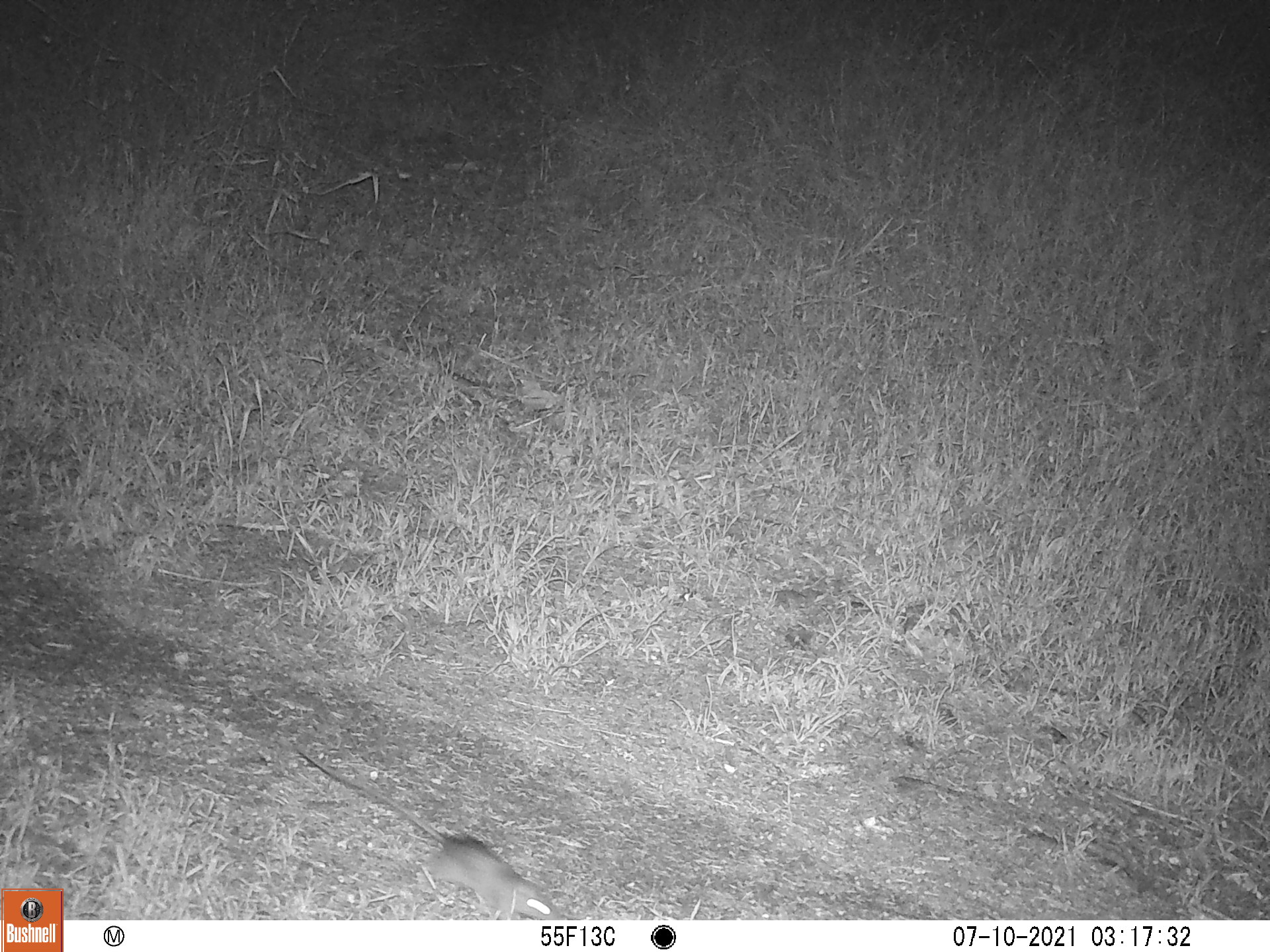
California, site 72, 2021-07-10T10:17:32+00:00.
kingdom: Animalia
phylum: Chordata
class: Mammalia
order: Rodentia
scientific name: Rodentia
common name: mouse or rat